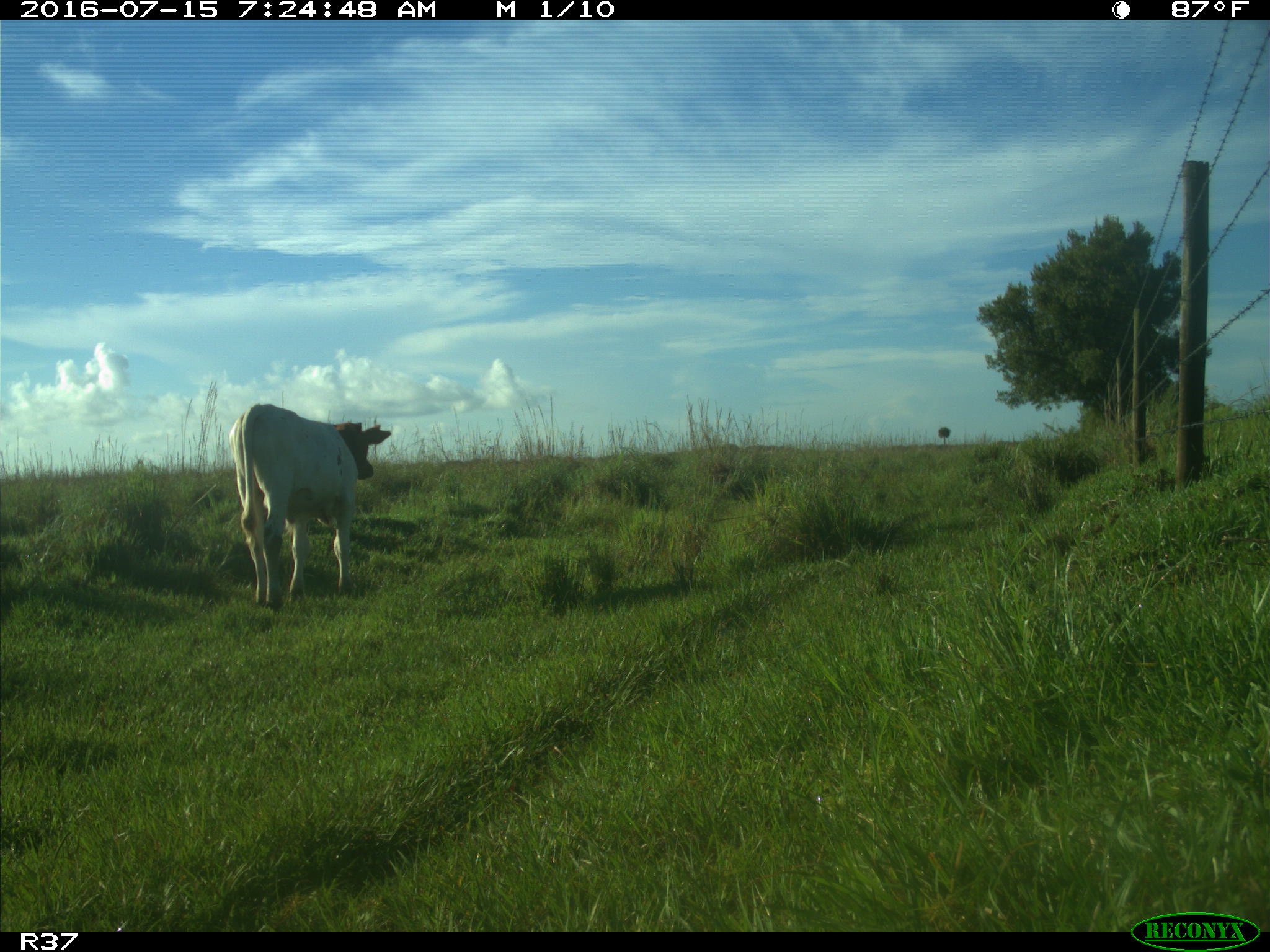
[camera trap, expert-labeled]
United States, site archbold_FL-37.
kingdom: Animalia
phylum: Chordata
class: Mammalia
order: Artiodactyla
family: Bovidae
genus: Bos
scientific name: Bos taurus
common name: domestic cow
Bos taurus (domestic cow).